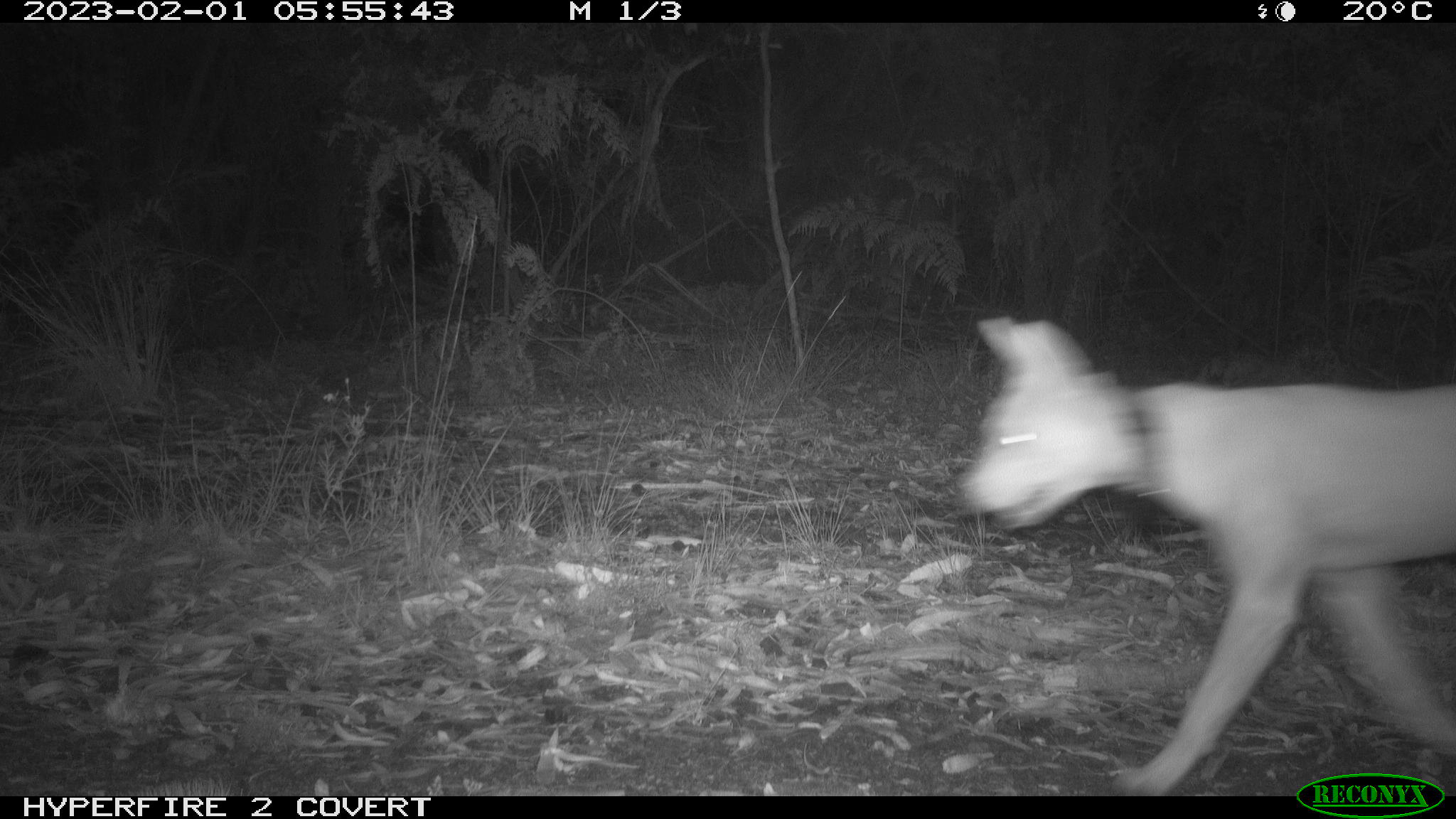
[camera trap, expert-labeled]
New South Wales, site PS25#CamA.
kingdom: Animalia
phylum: Chordata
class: Mammalia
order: Carnivora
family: Canidae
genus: Canis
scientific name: Canis familiaris dingo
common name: dingo